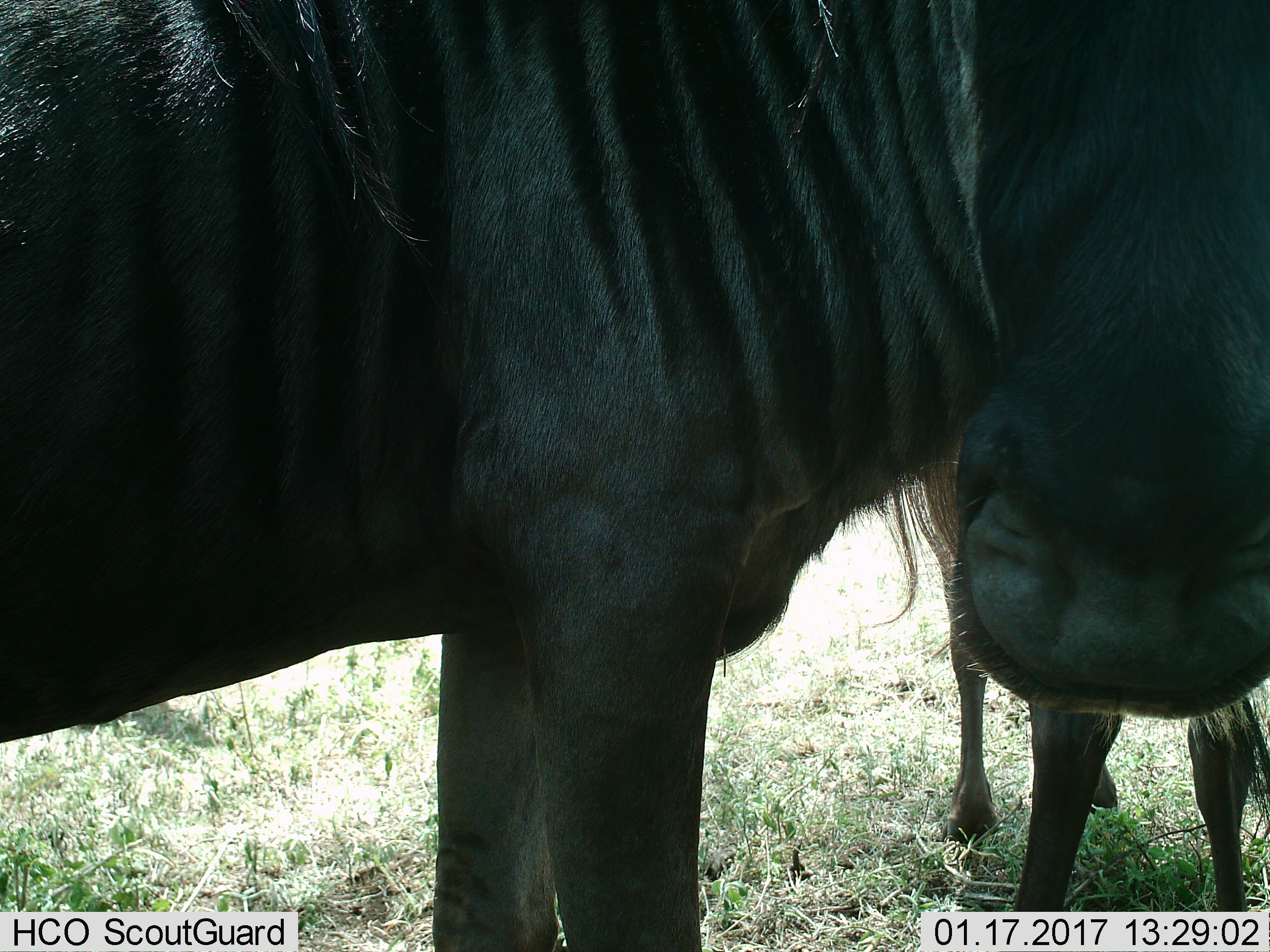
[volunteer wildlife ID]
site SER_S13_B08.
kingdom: Animalia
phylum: Chordata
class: Mammalia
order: Artiodactyla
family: Bovidae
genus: Connochaetes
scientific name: Connochaetes taurinus taurinus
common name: blue wildebeest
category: wildebeestblue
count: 2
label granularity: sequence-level